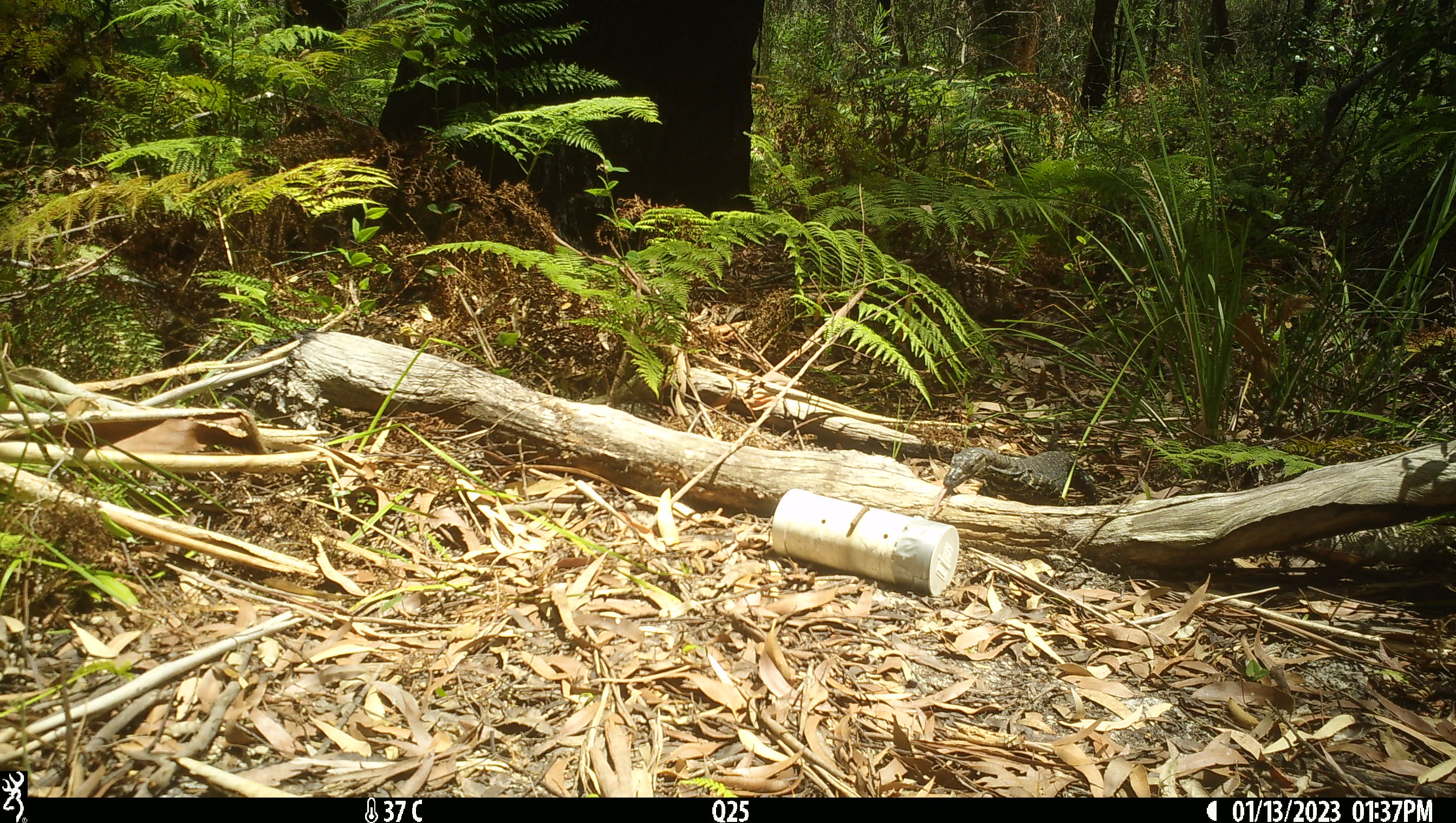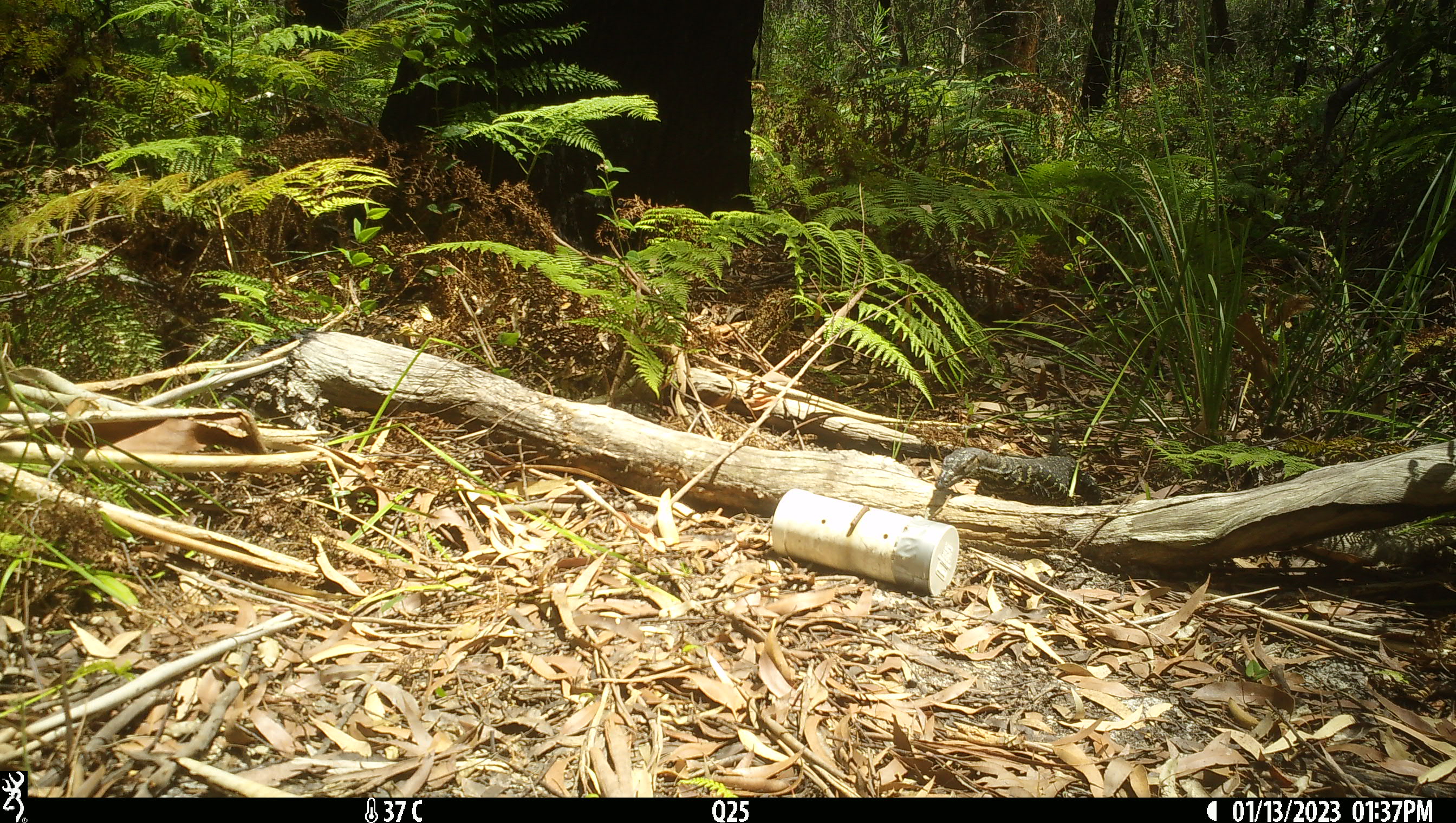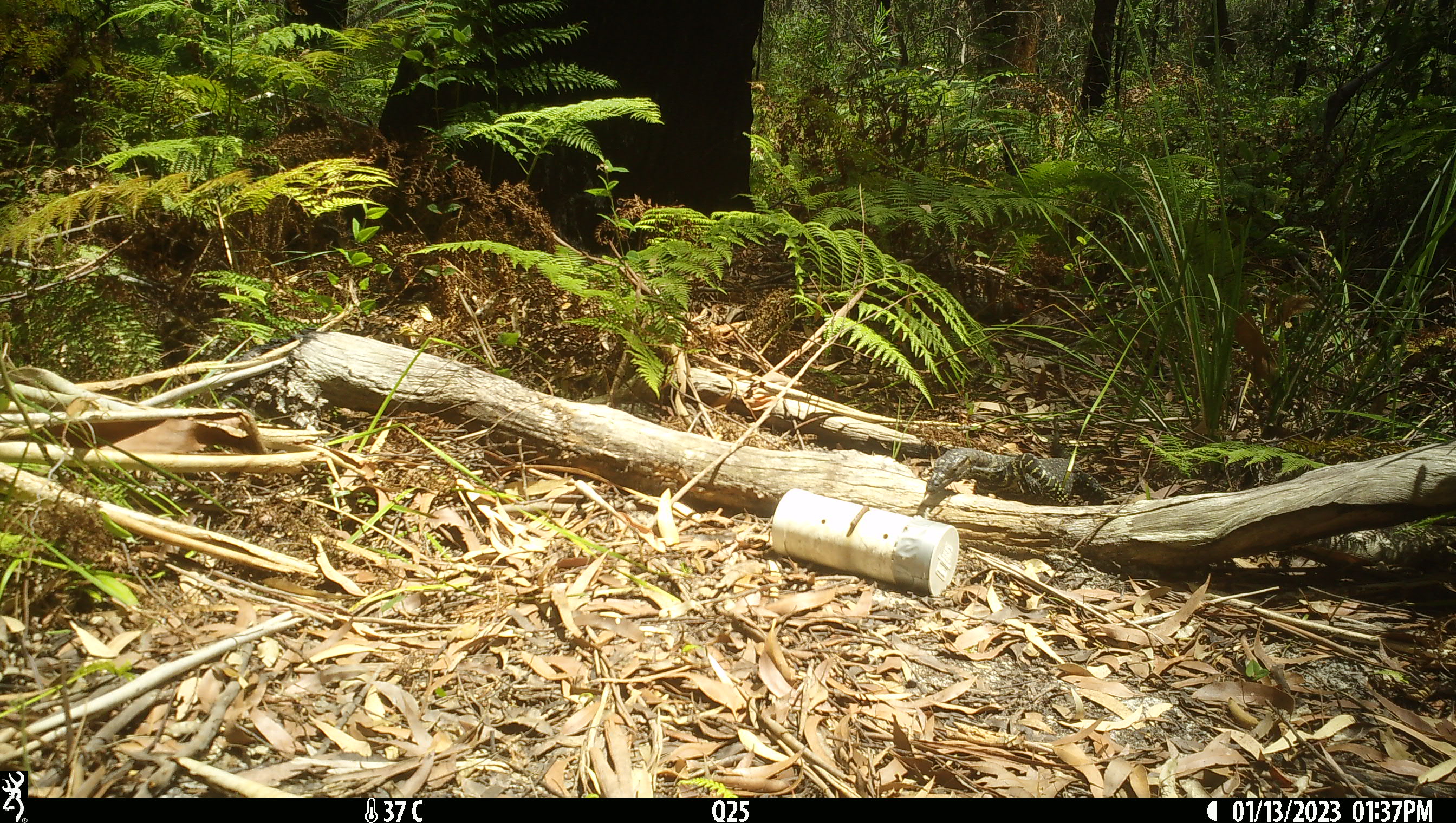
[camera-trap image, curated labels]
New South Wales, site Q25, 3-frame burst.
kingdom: Animalia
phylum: Chordata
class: Reptilia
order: Squamata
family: Varanidae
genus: Varanus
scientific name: Varanus varius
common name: lace monitor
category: goanna